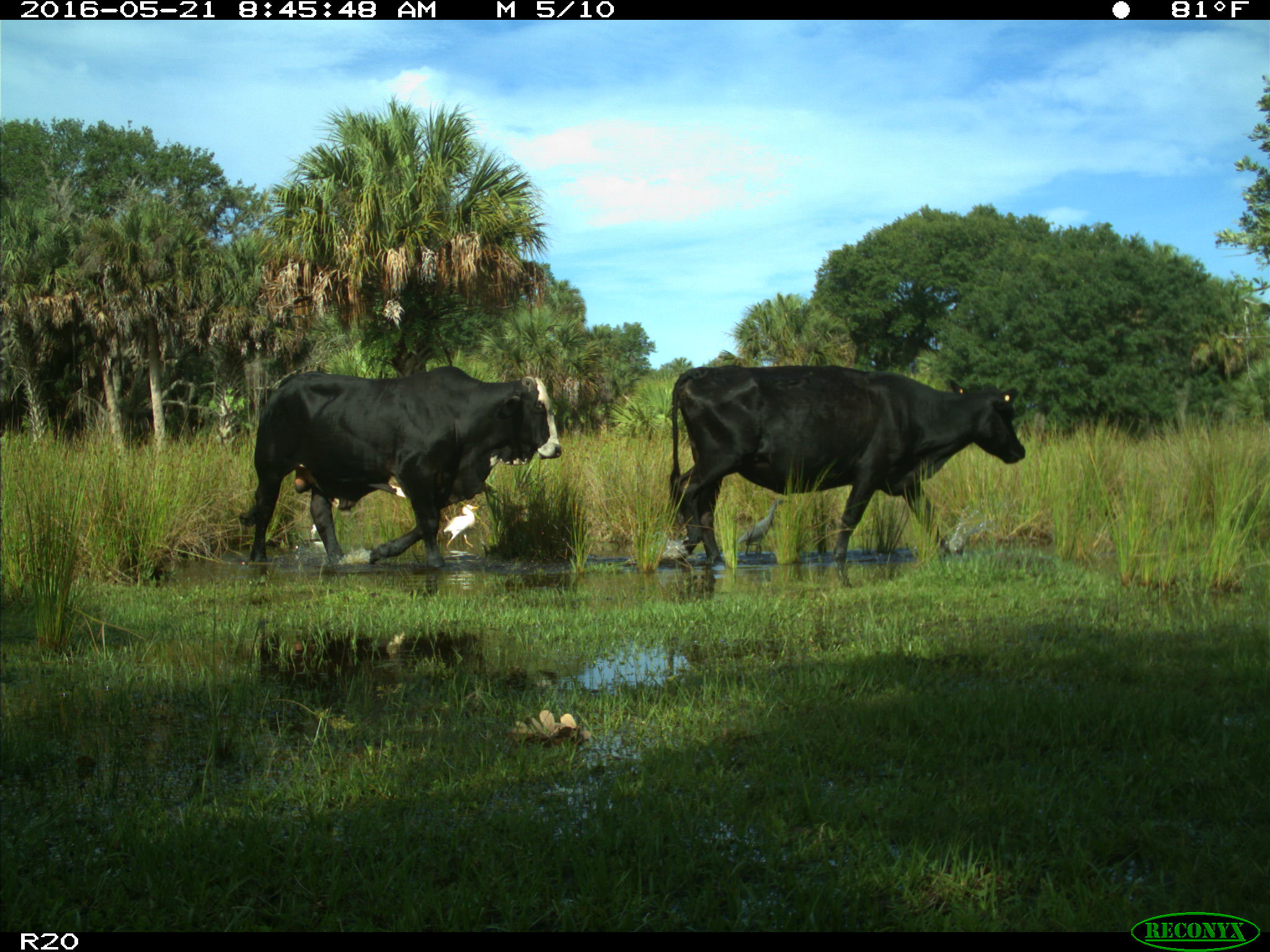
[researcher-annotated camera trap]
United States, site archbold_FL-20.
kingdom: Animalia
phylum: Chordata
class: Mammalia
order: Artiodactyla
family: Bovidae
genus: Bos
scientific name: Bos taurus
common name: domestic cow